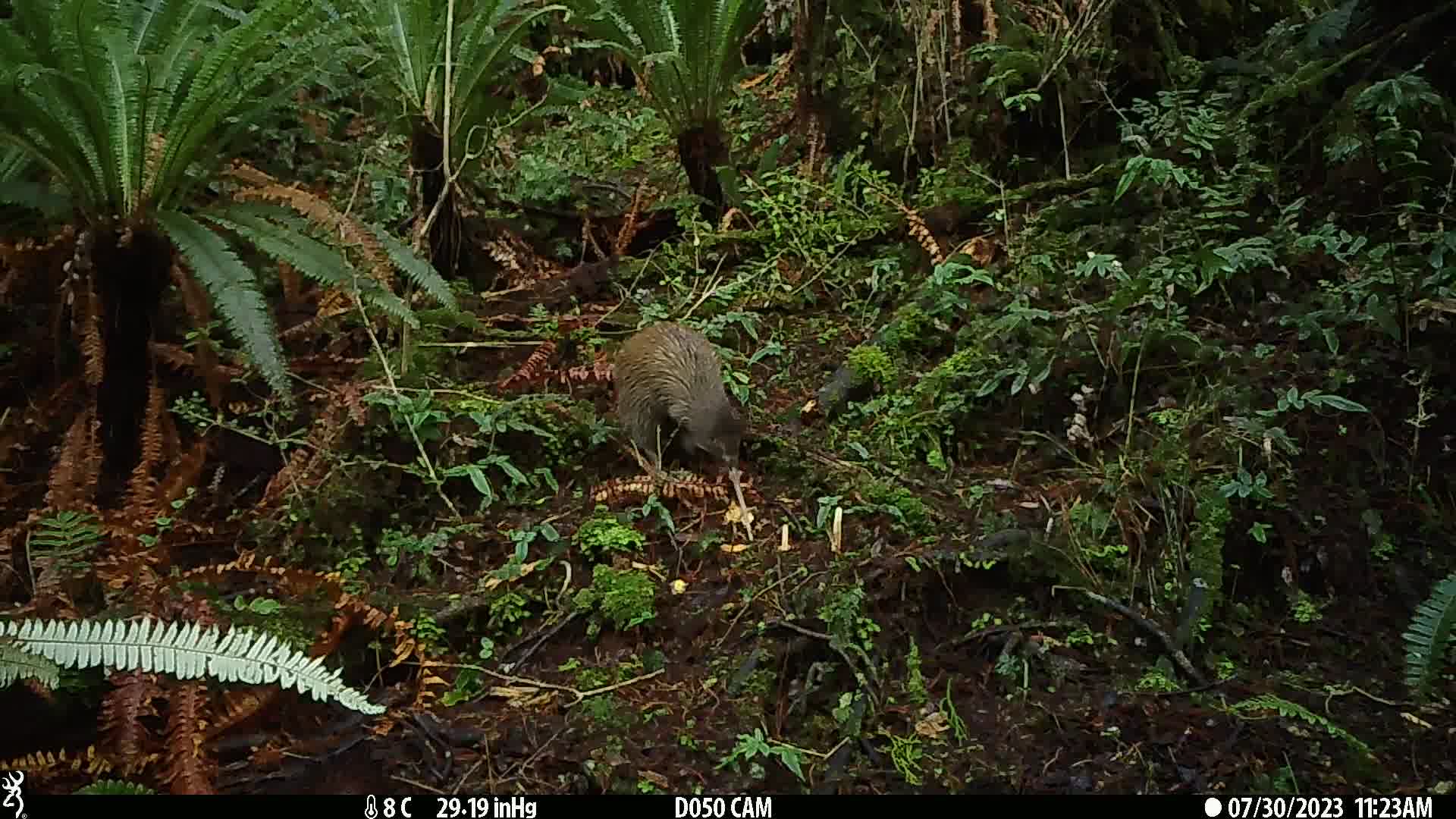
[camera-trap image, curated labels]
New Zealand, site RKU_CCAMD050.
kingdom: Animalia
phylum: Chordata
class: Aves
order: Apterygiformes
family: Apterygidae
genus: Apteryx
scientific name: Apteryx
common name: kiwi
Kiwi (Apteryx).